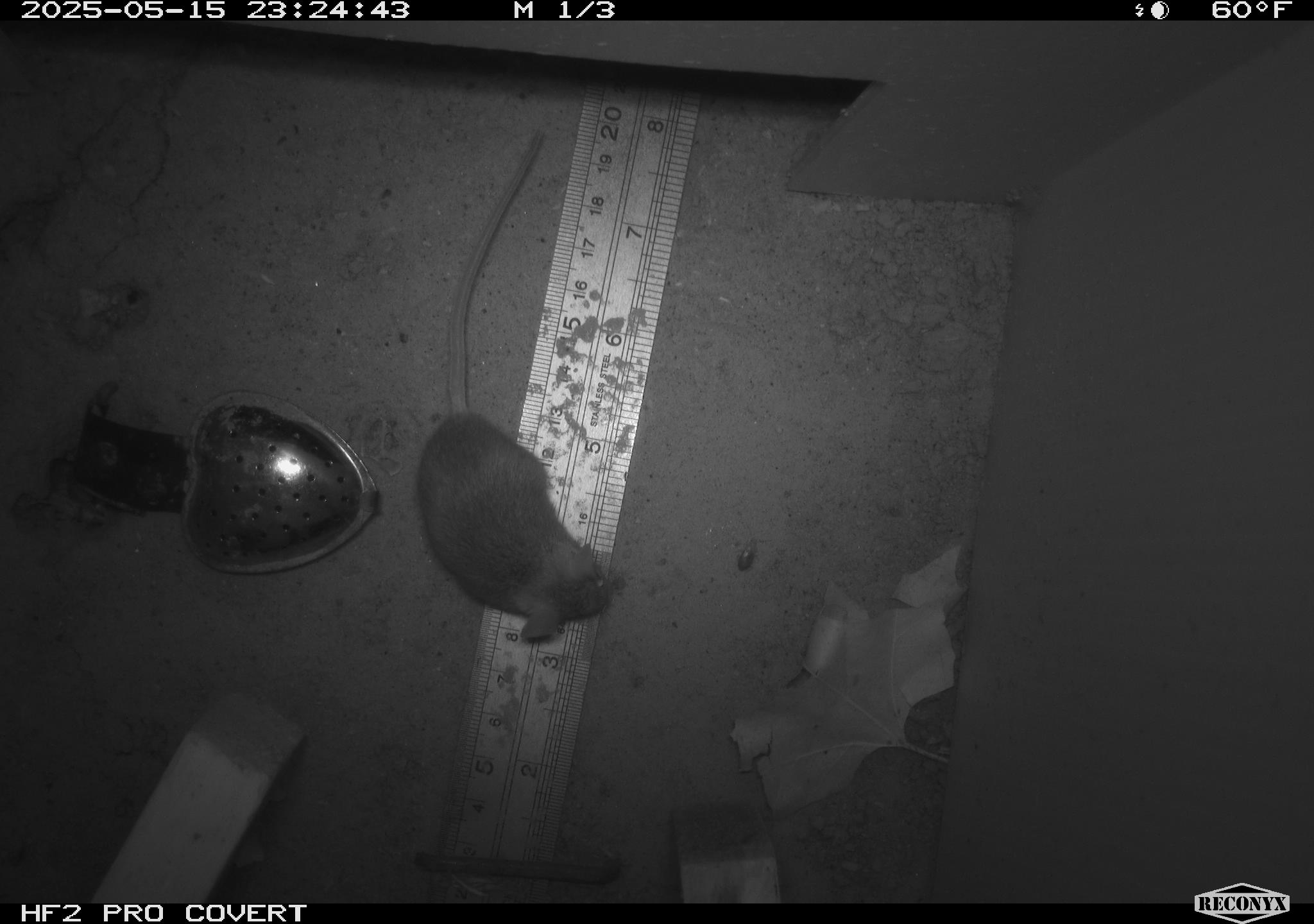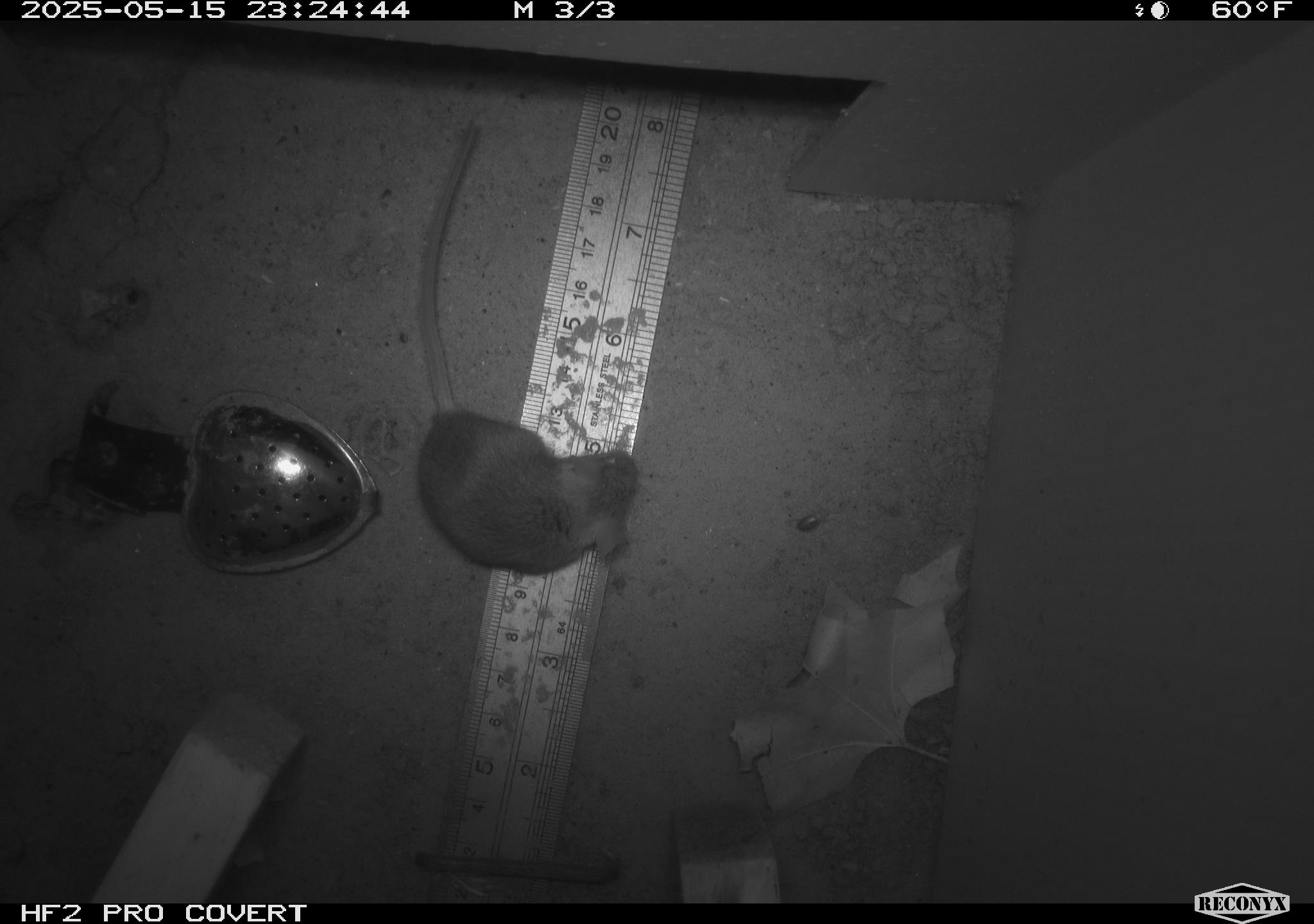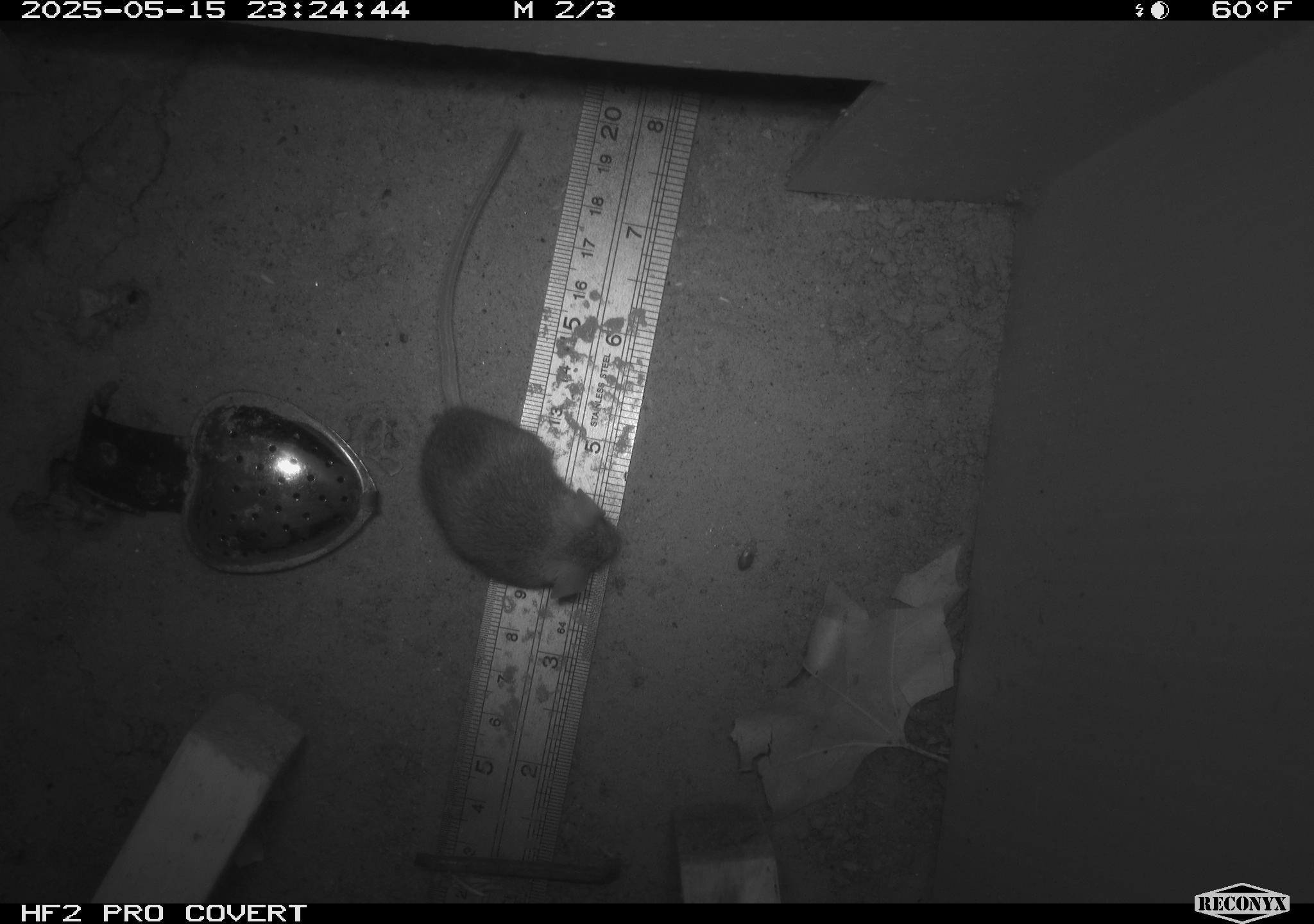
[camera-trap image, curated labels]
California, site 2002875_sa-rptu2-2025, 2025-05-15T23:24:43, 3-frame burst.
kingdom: Animalia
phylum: Chordata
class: Mammalia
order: Rodentia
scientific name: Rodentia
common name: rodent